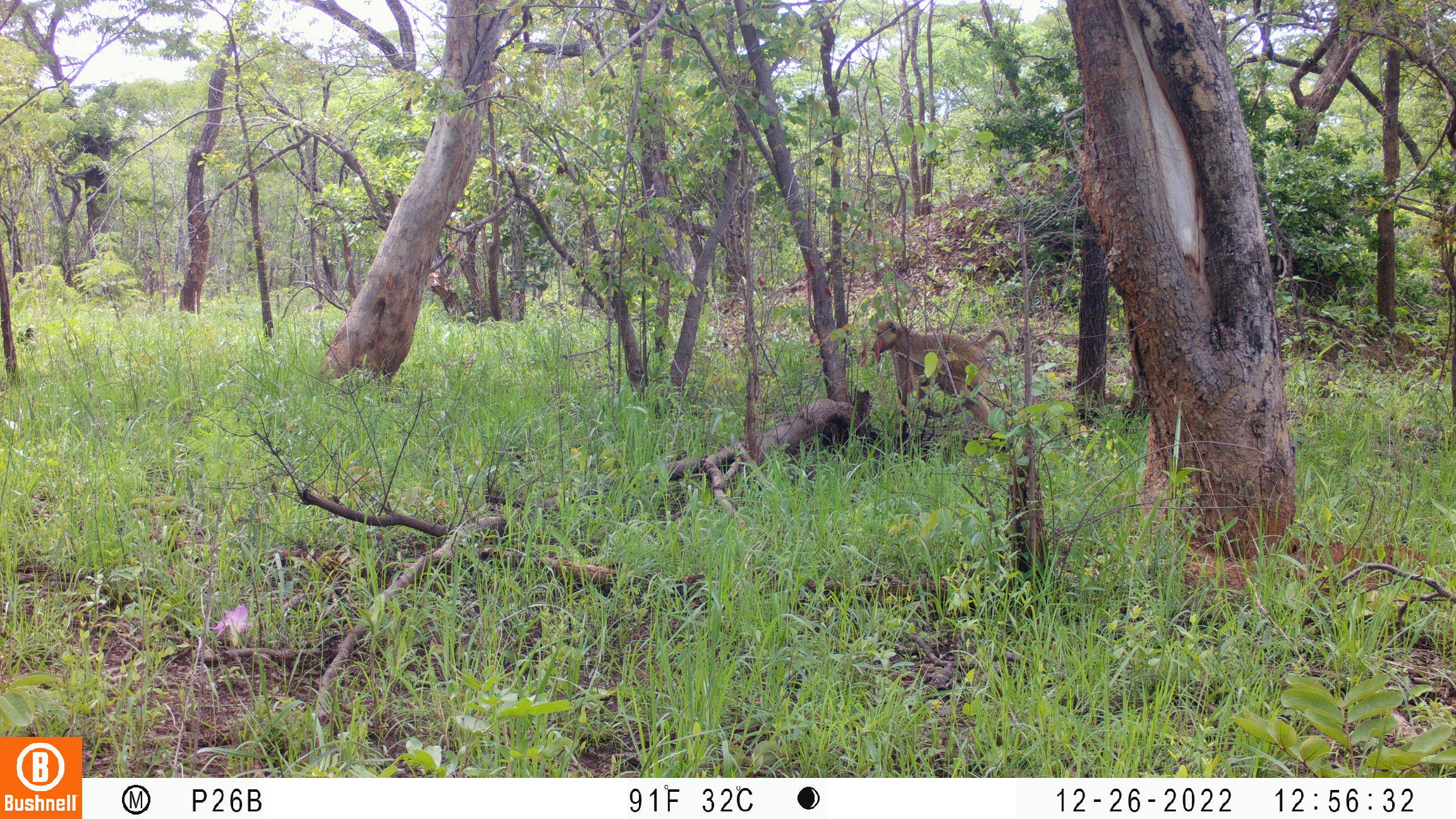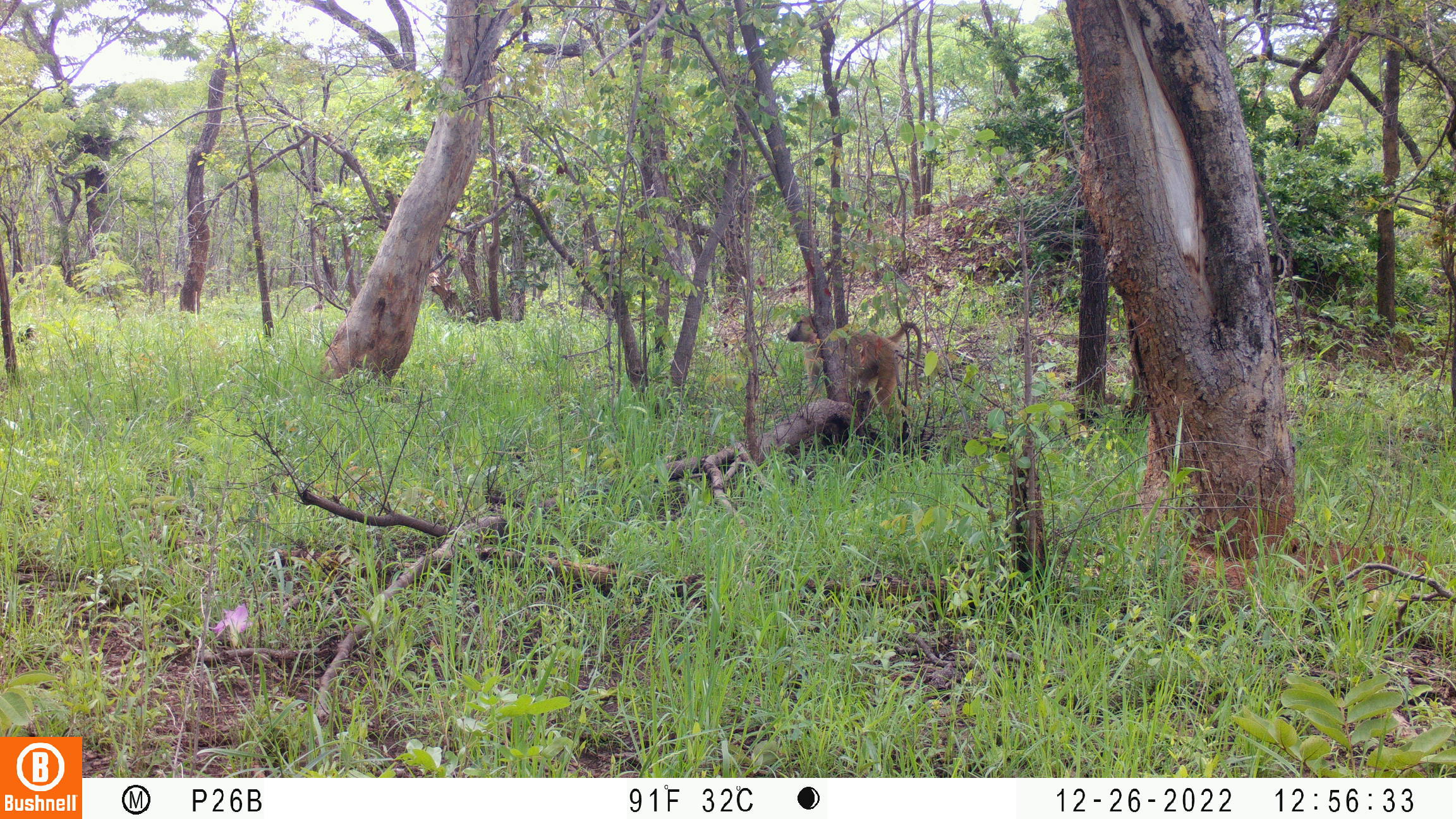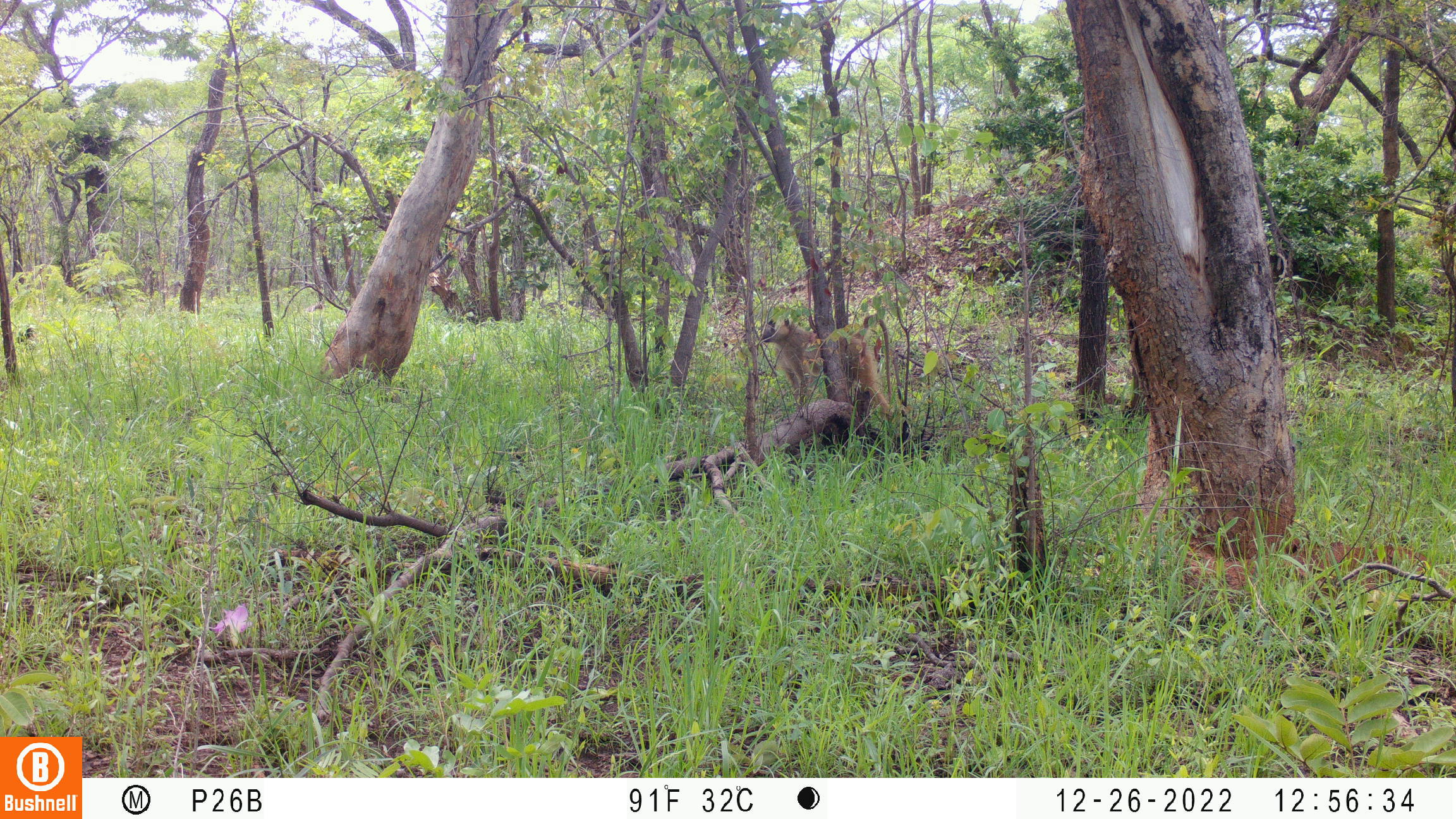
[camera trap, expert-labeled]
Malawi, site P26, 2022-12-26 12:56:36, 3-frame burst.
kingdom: Animalia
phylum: Chordata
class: Mammalia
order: Primates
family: Cercopithecidae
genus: Papio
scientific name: Papio cynocephalus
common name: yellow baboon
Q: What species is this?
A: Yellow baboon (Papio cynocephalus).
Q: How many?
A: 1.